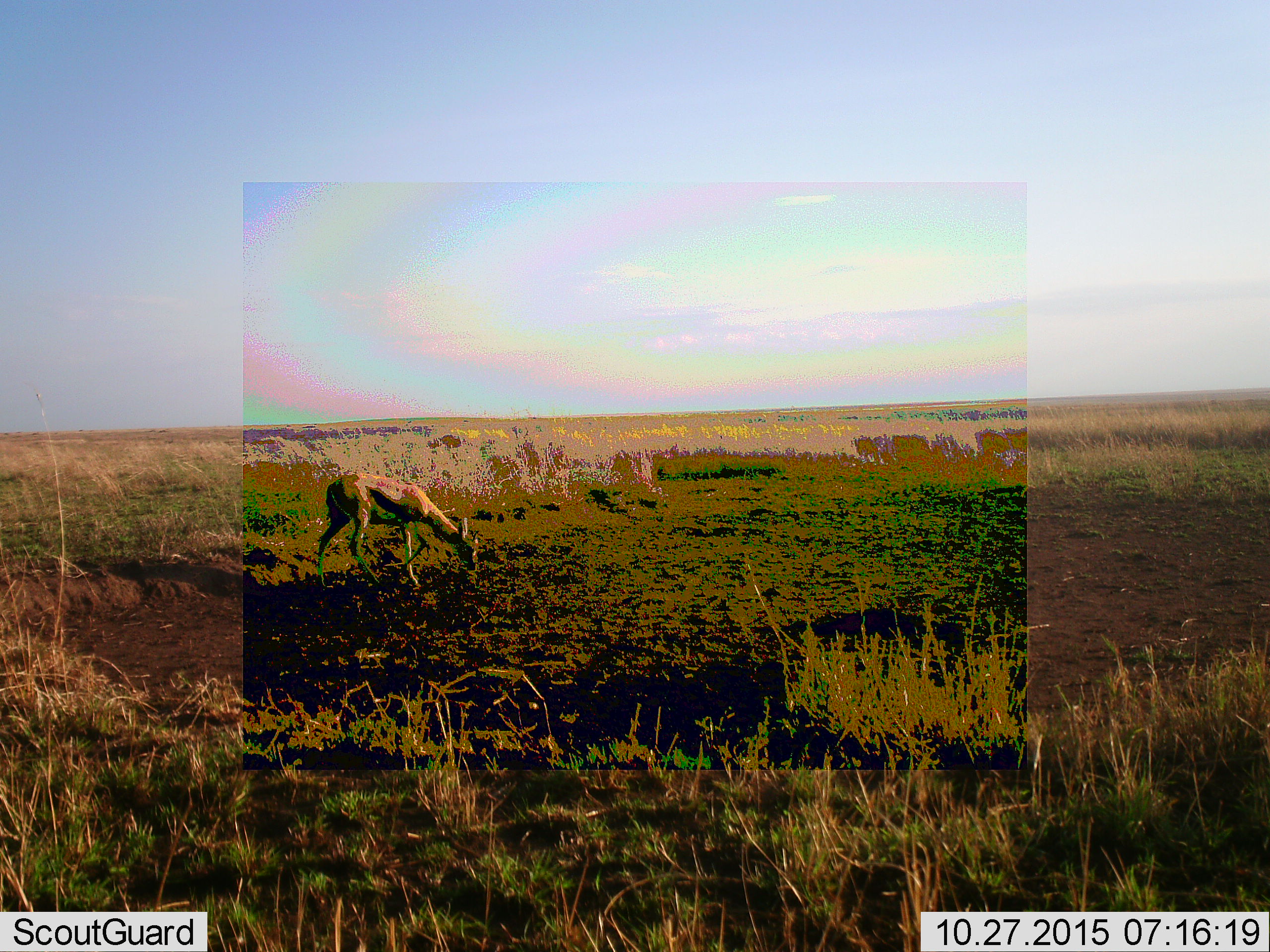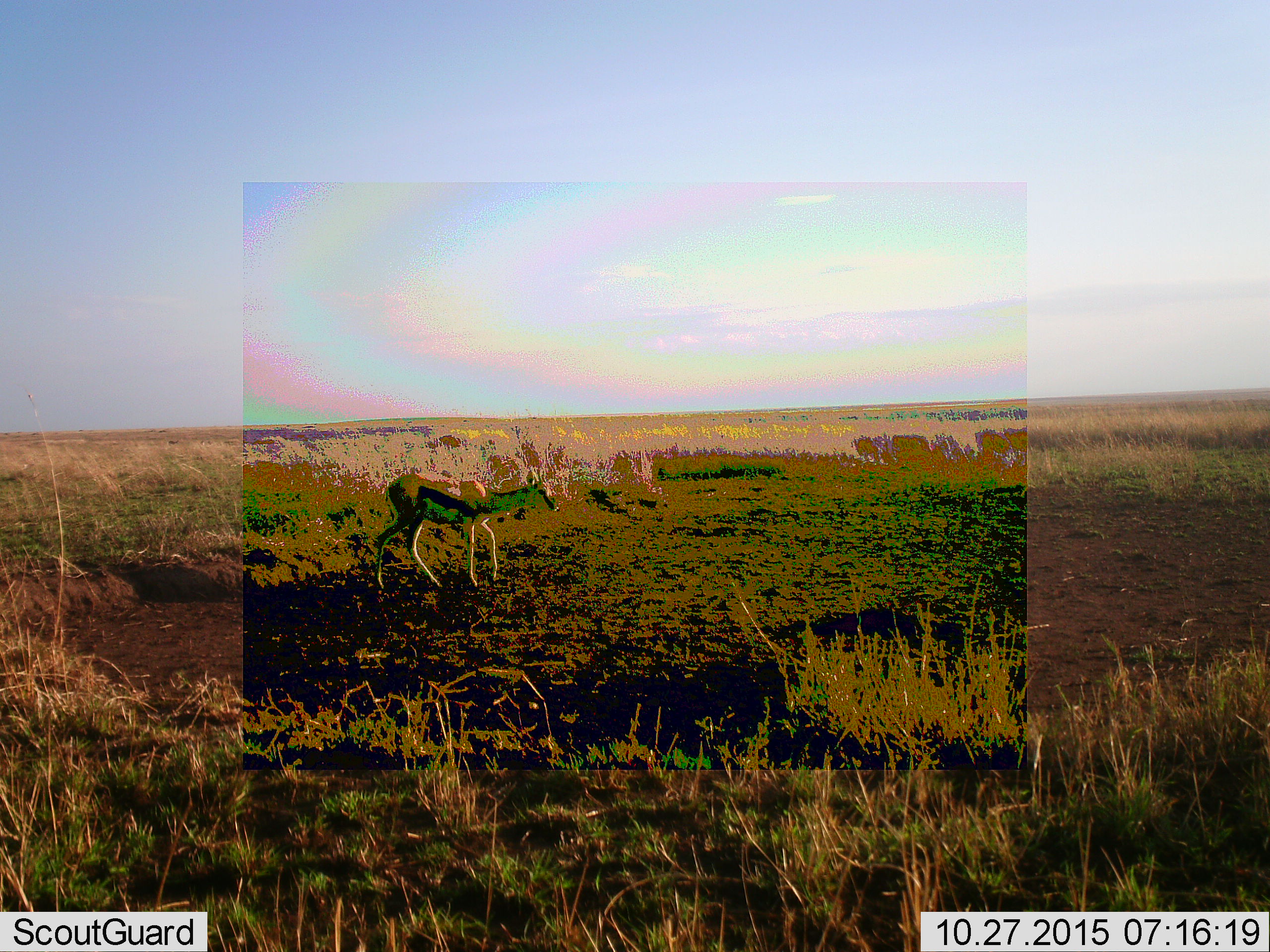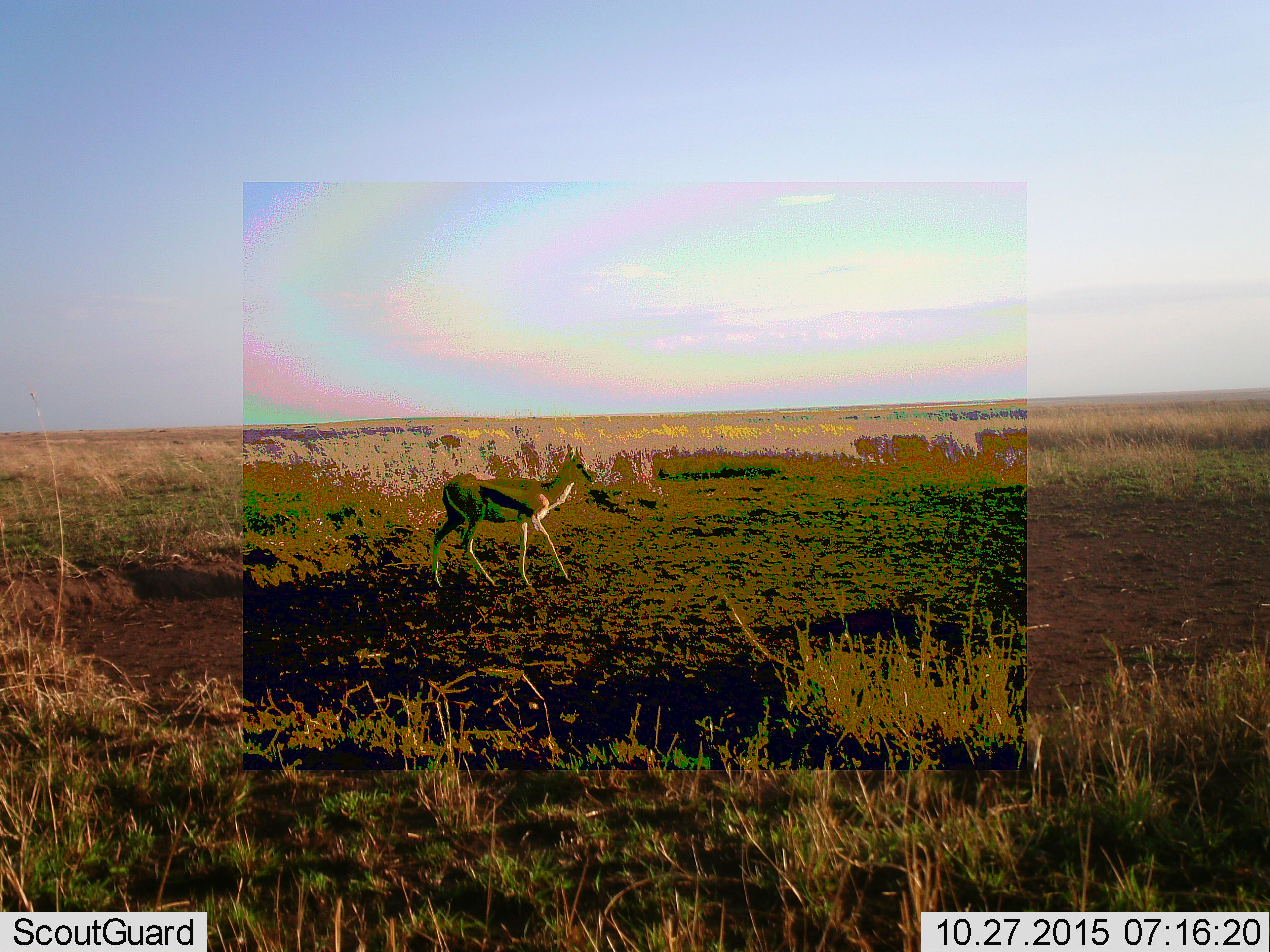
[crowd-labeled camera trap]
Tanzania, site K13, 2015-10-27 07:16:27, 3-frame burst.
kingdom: Animalia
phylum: Chordata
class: Mammalia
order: Artiodactyla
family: Bovidae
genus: Eudorcas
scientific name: Eudorcas thomsonii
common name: thomson's gazelle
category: gazellethomsons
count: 1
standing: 20%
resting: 0%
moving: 80%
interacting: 0%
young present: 0%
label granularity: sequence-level